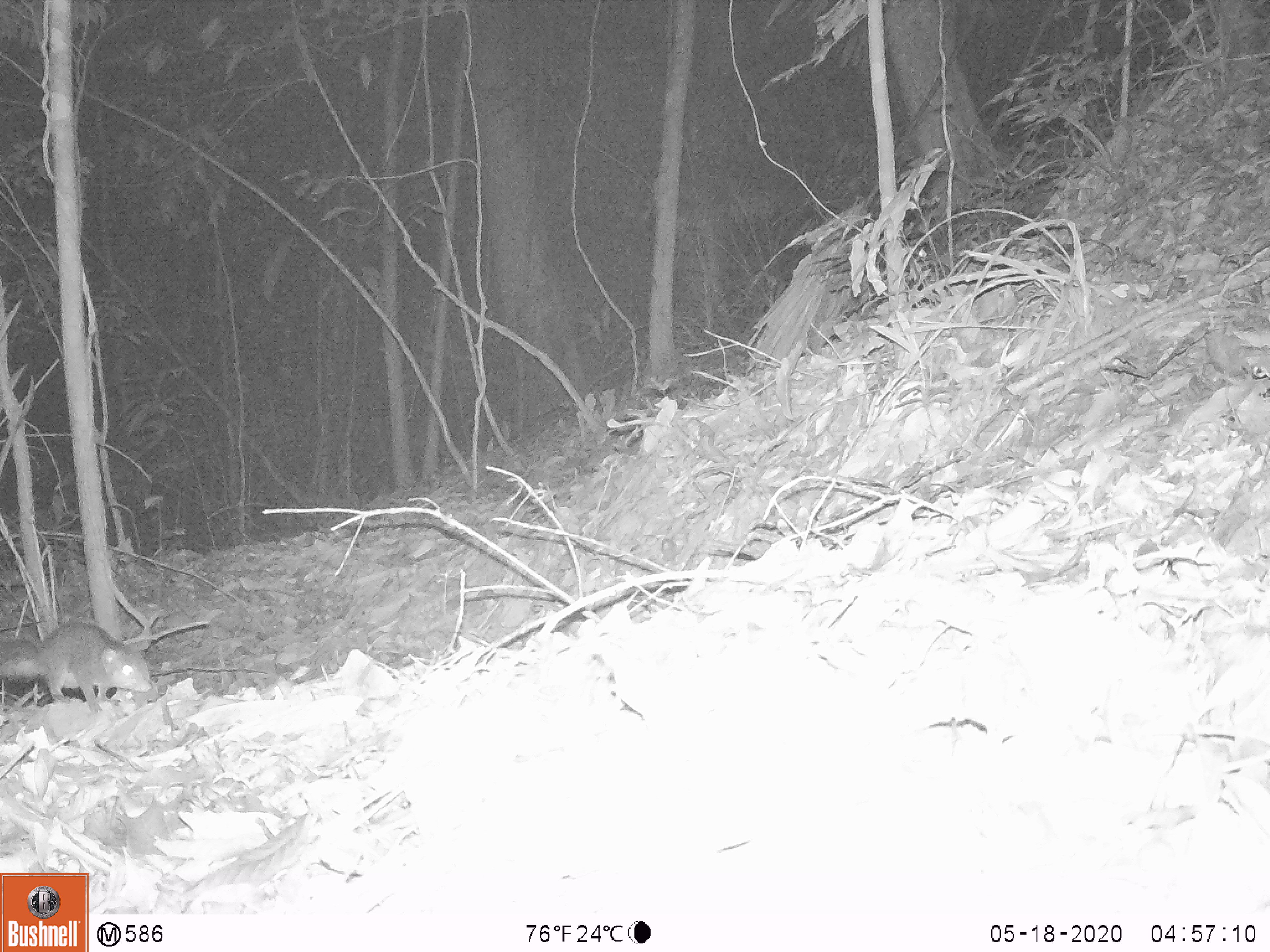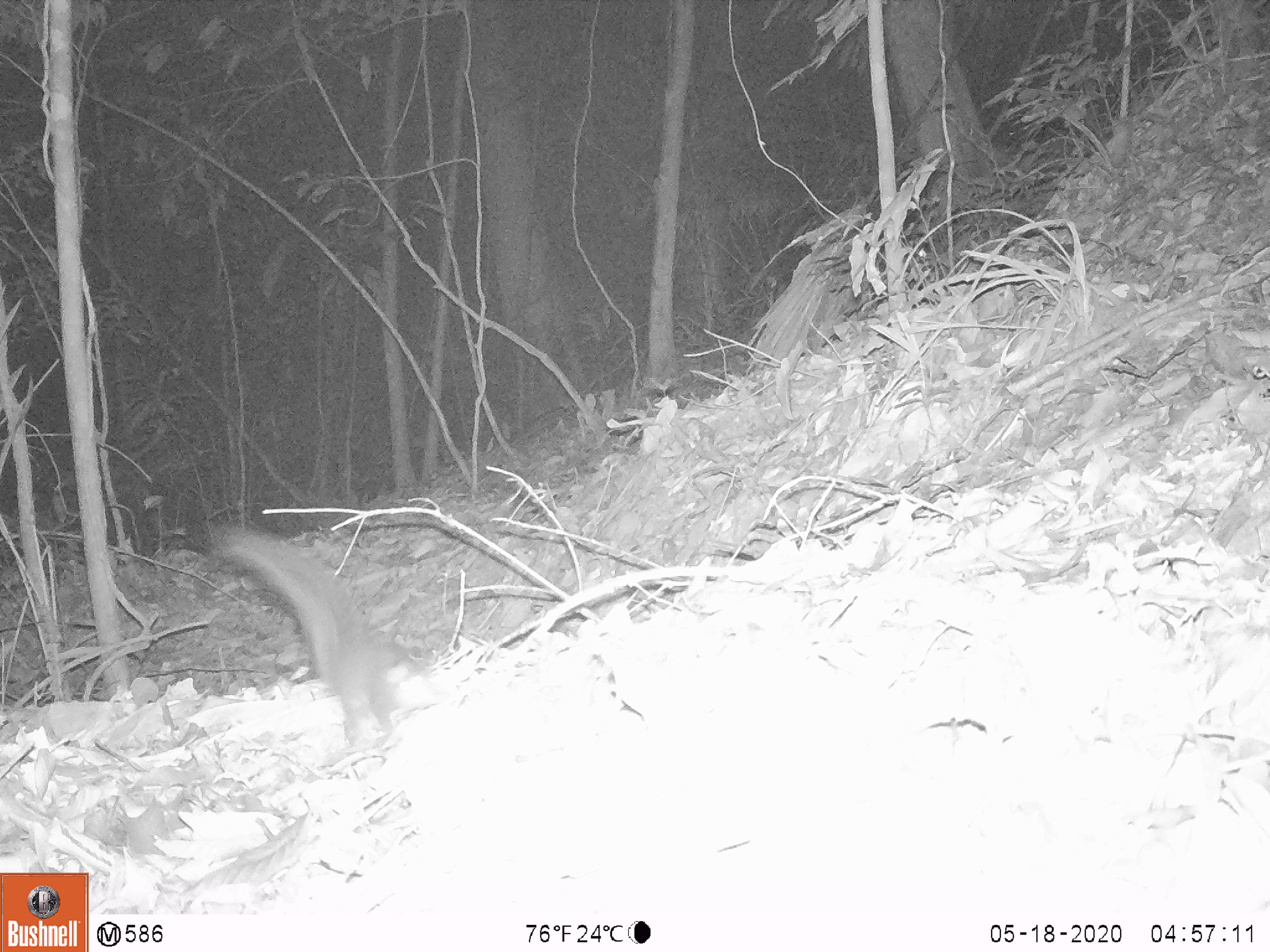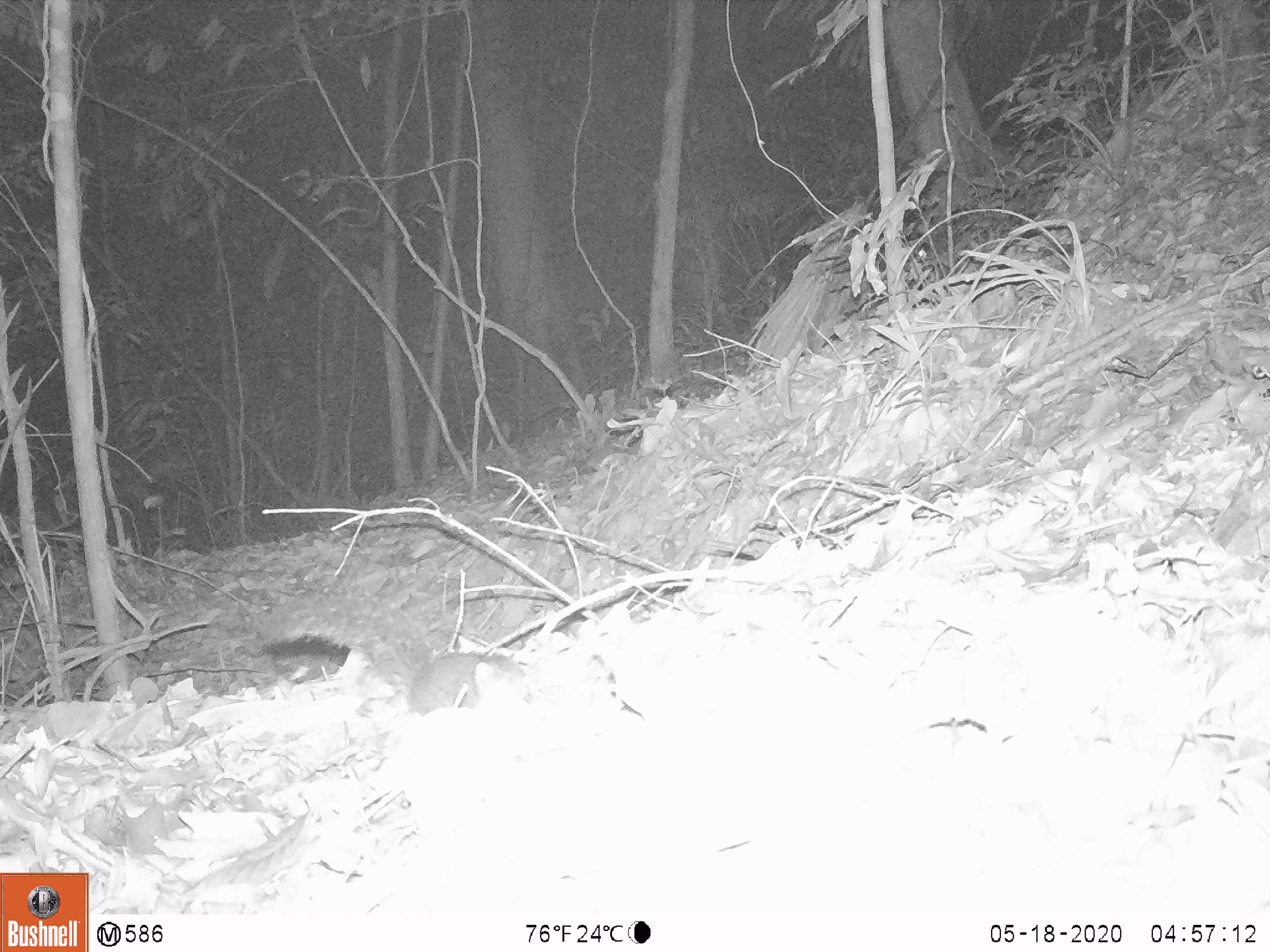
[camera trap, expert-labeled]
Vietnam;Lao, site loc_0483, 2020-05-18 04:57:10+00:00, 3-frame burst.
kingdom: Animalia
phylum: Chordata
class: Mammalia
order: Rodentia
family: Sciuridae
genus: Dremomys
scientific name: Dremomys rufigenis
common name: red-cheeked squirrel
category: red cheeked squirrel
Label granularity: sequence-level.